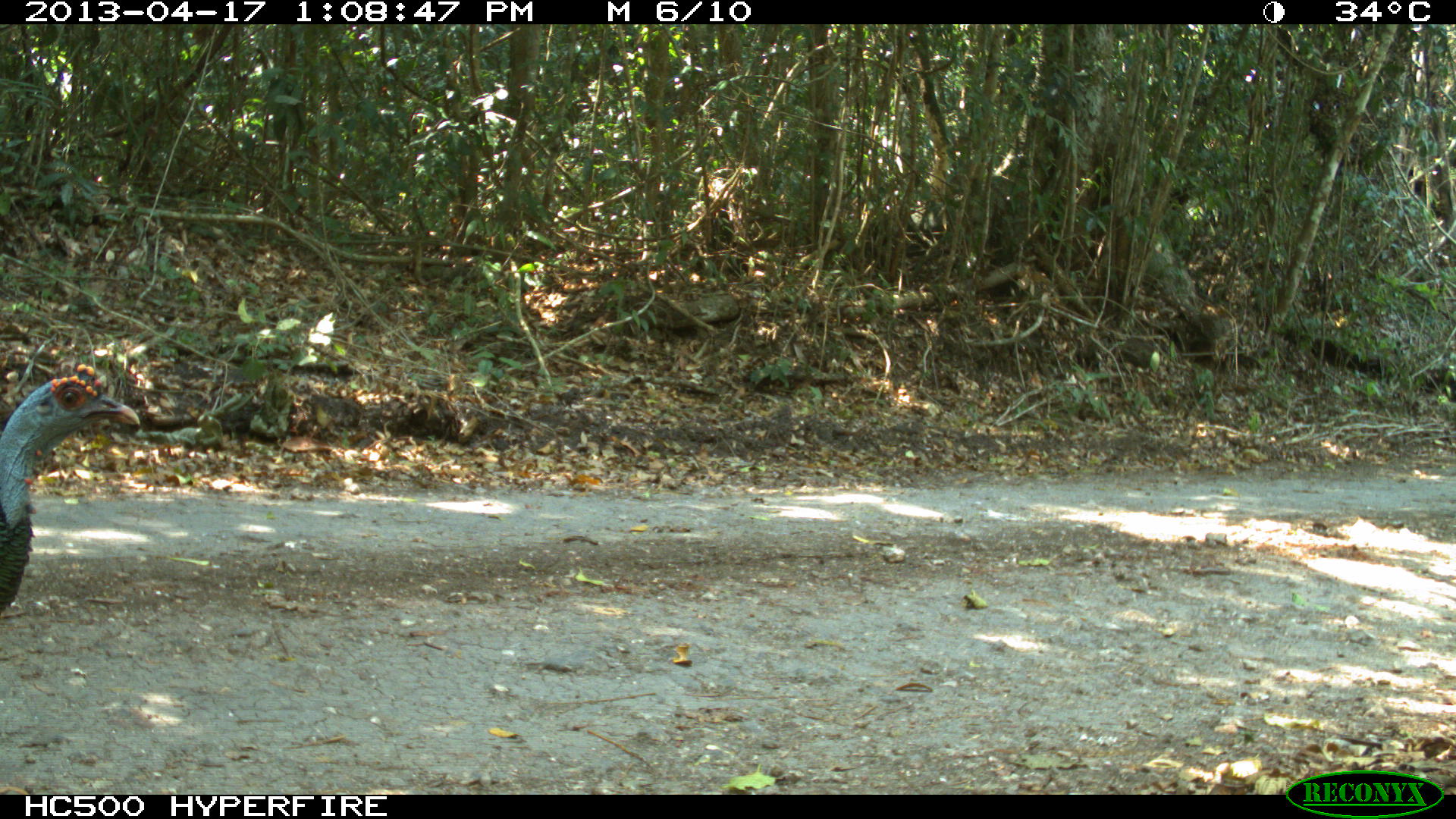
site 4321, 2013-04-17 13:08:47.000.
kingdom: Animalia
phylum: Chordata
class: Aves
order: Galliformes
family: Phasianidae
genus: Meleagris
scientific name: Meleagris ocellata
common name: ocellated turkey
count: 1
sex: male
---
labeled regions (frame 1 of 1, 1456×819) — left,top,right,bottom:
meleagris ocellata: 0,363,141,611